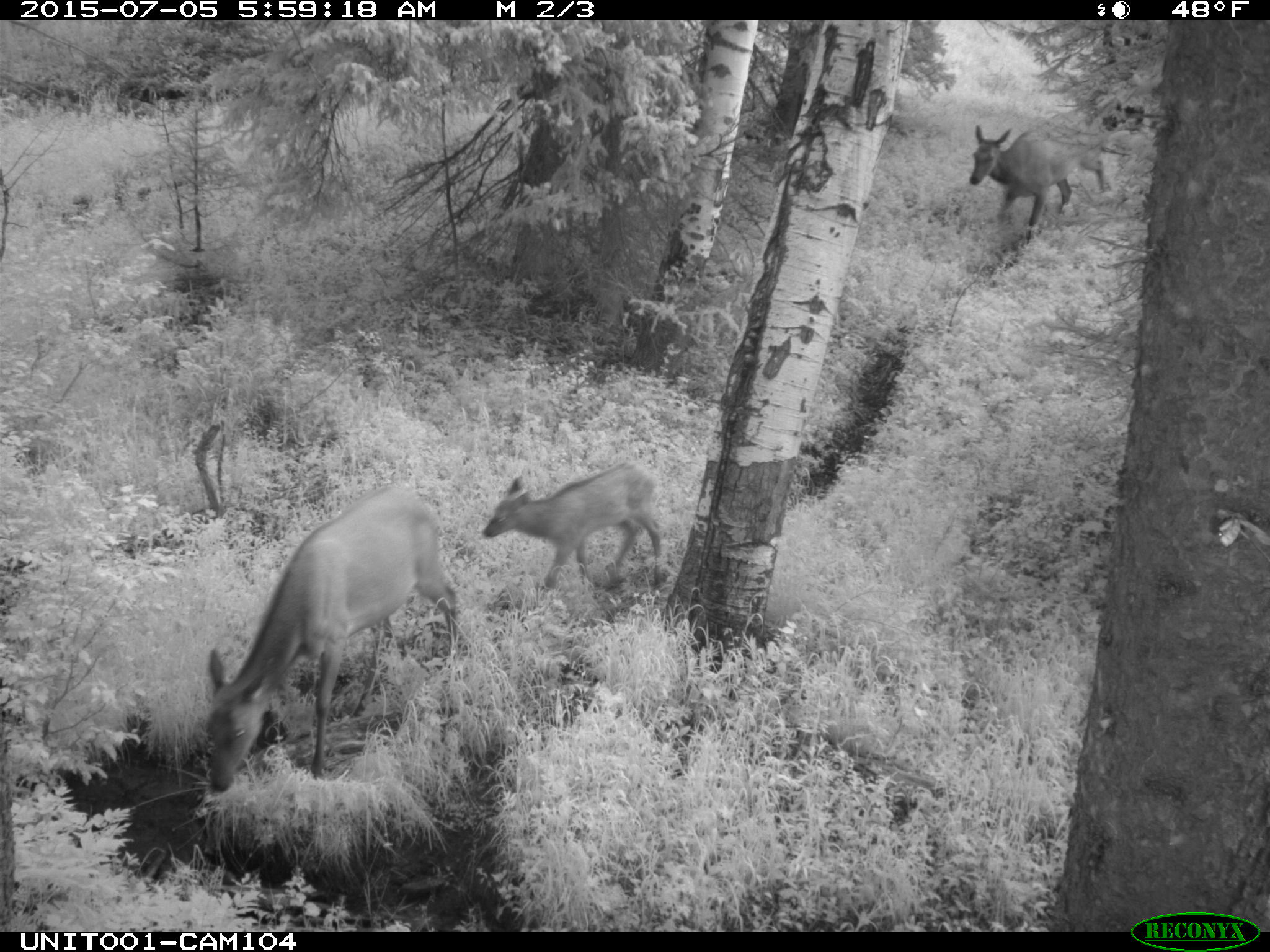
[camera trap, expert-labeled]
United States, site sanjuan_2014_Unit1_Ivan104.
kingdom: Animalia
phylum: Chordata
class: Mammalia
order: Artiodactyla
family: Cervidae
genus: Cervus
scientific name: Cervus elaphus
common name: red deer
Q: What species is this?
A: Cervus elaphus (red deer).